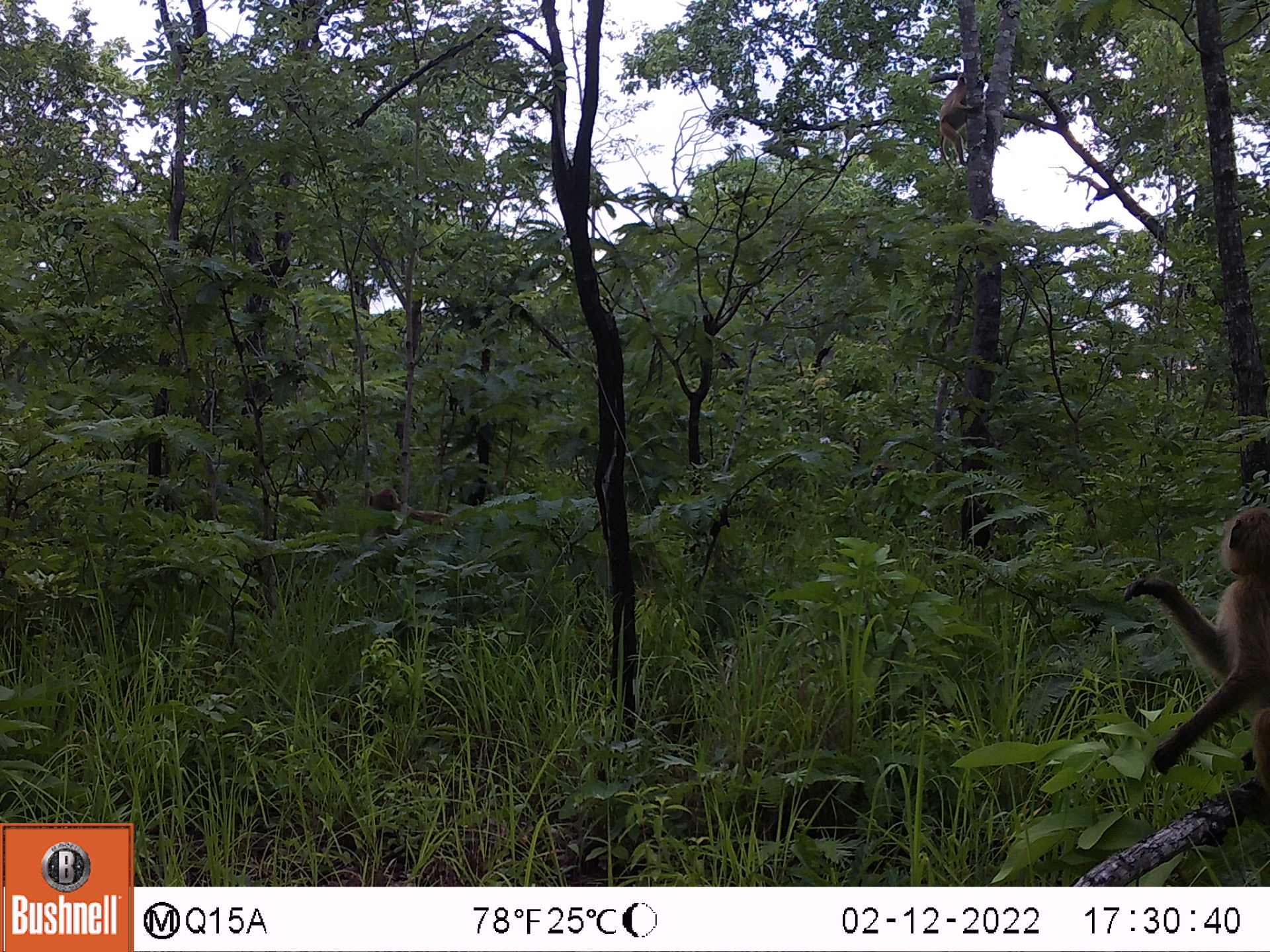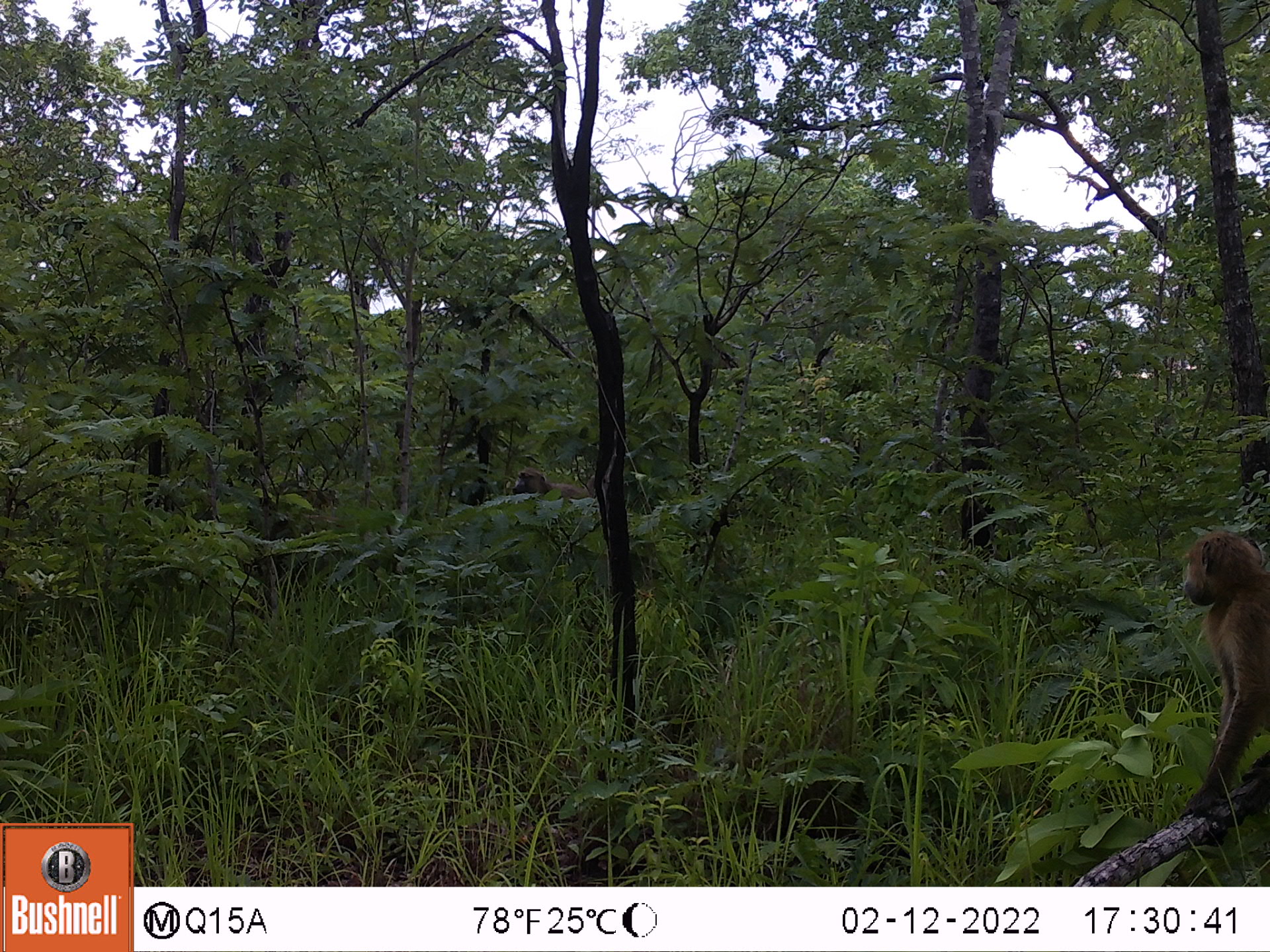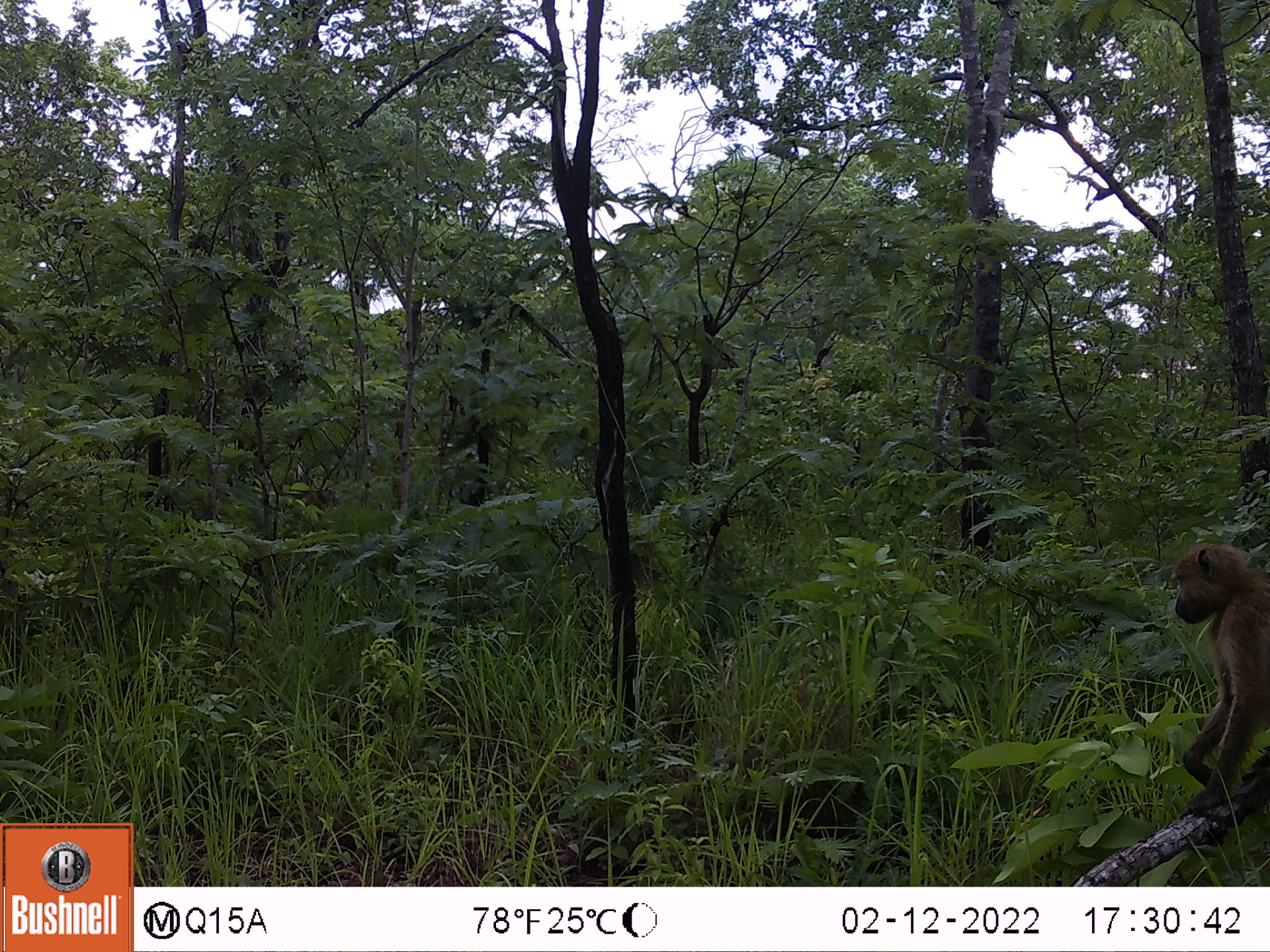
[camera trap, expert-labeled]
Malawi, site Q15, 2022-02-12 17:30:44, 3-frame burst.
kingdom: Animalia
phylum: Chordata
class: Mammalia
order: Primates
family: Cercopithecidae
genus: Papio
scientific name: Papio cynocephalus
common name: yellow baboon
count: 3